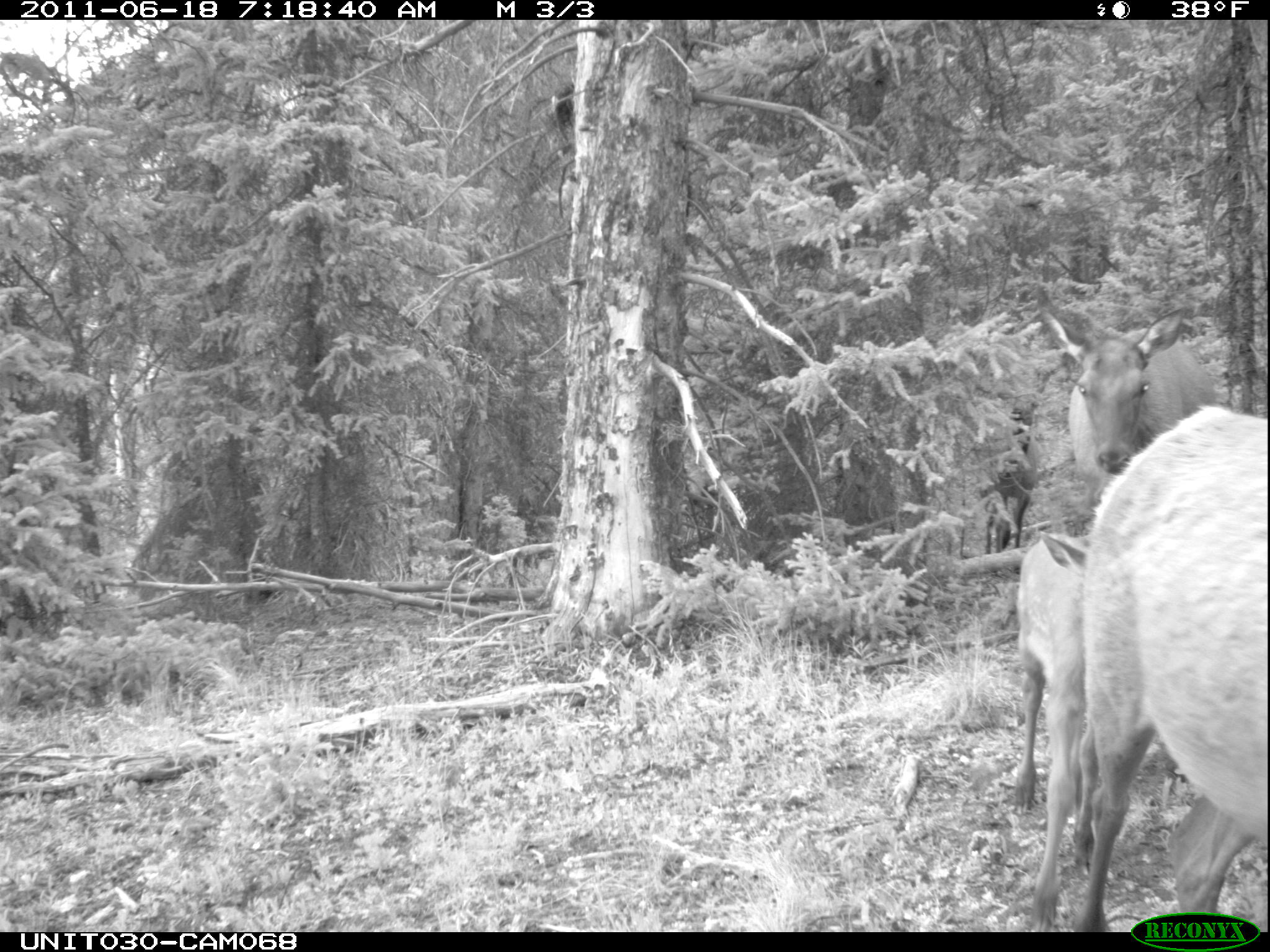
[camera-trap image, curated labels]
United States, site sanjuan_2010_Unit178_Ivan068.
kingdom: Animalia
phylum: Chordata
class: Mammalia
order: Artiodactyla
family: Cervidae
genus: Cervus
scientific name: Cervus elaphus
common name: red deer